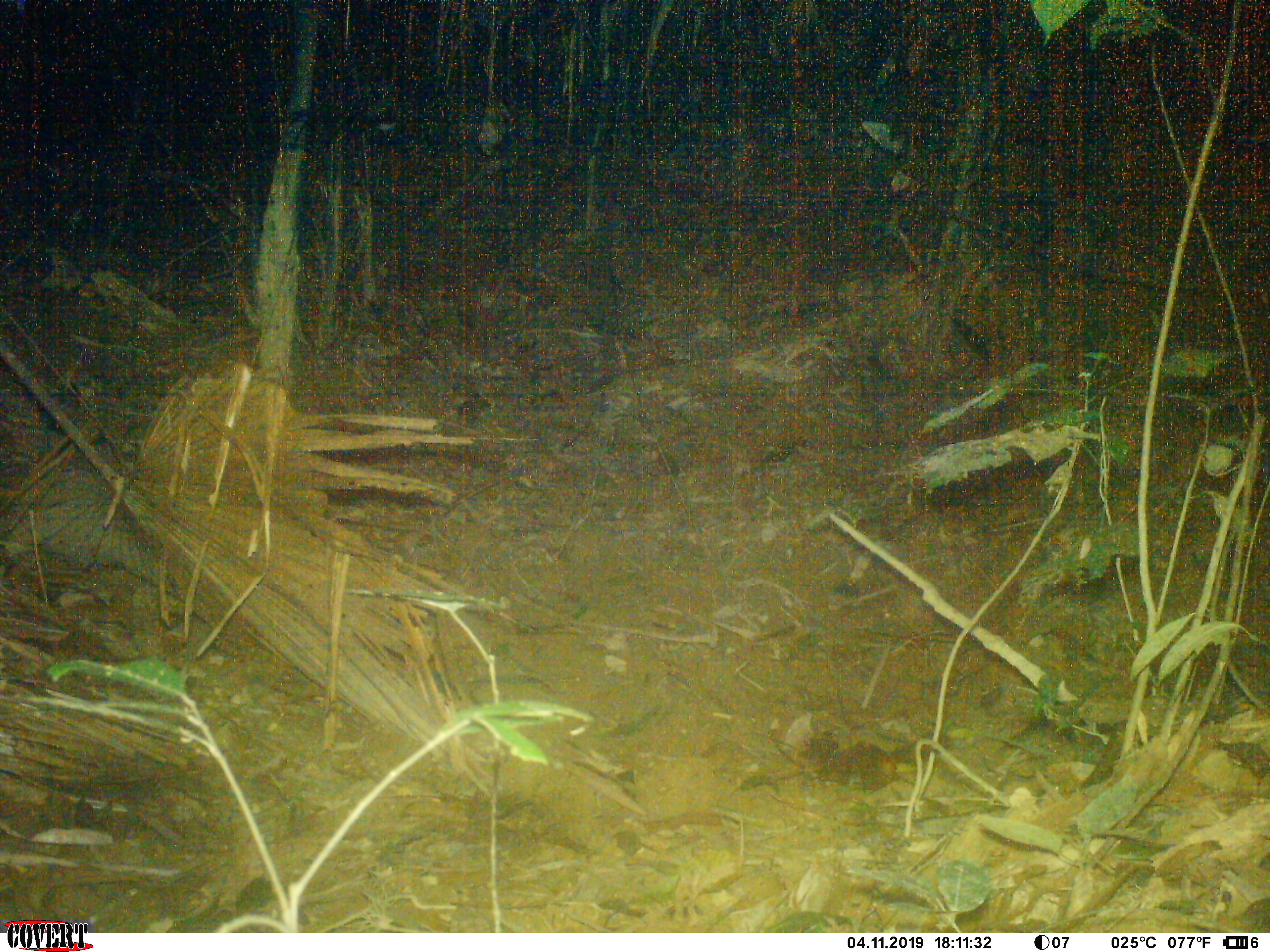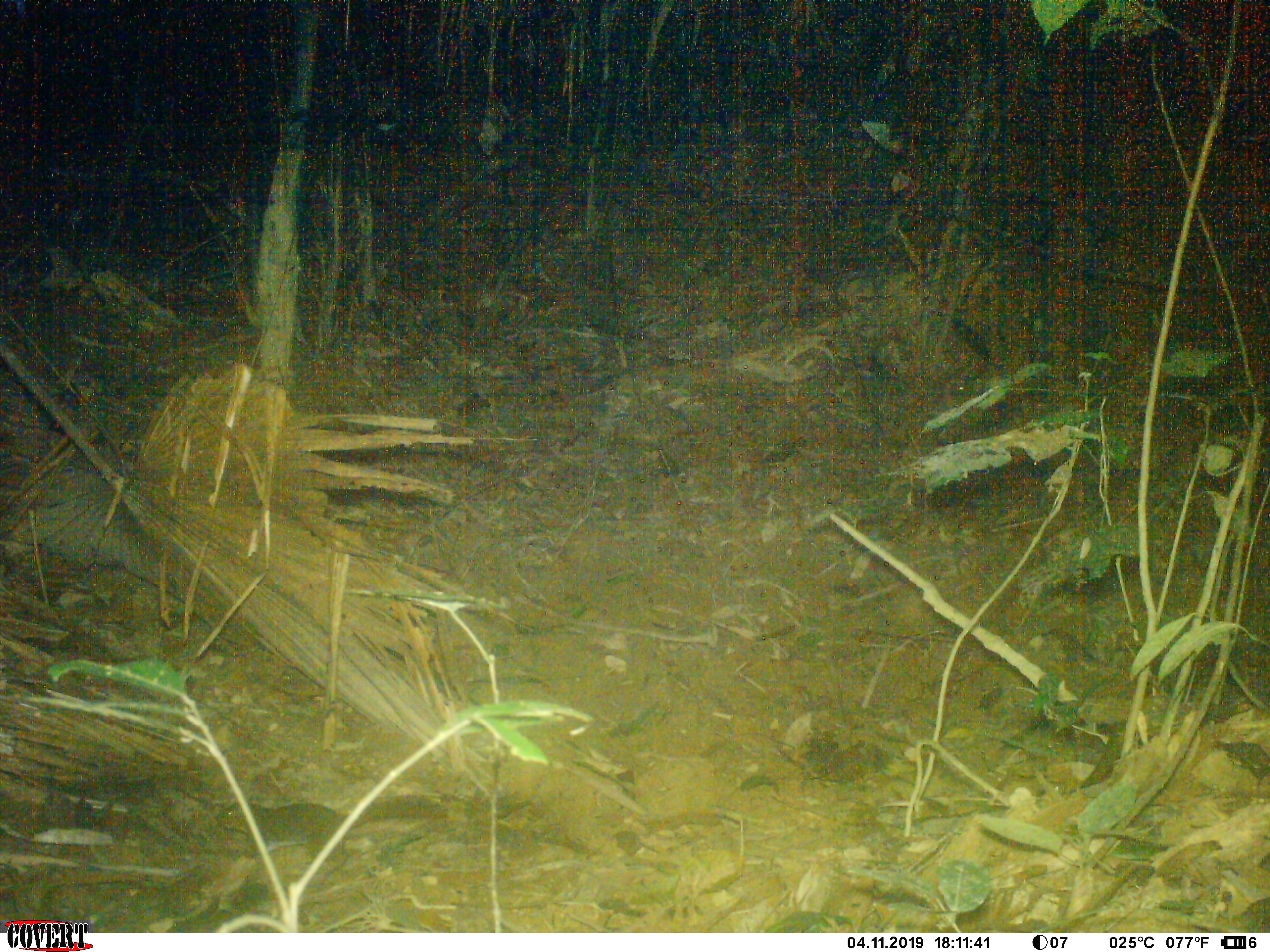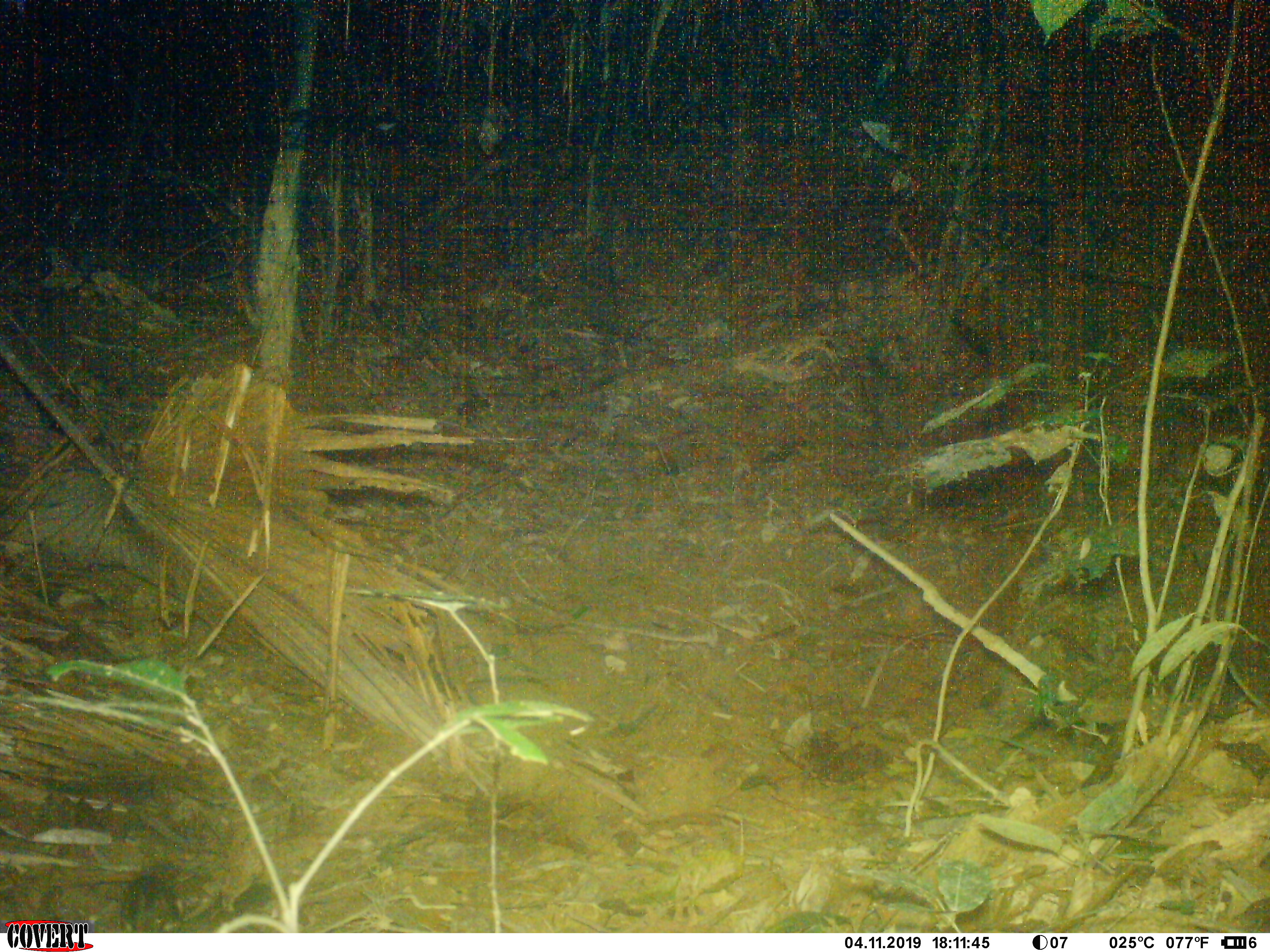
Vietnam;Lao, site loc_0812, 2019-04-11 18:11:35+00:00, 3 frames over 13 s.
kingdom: Animalia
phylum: Chordata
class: Mammalia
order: Rodentia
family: Sciuridae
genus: Dremomys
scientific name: Dremomys rufigenis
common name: red-cheeked squirrel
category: red cheeked squirrel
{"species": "red cheeked squirrel (red-cheeked squirrel) (Dremomys rufigenis)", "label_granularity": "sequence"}